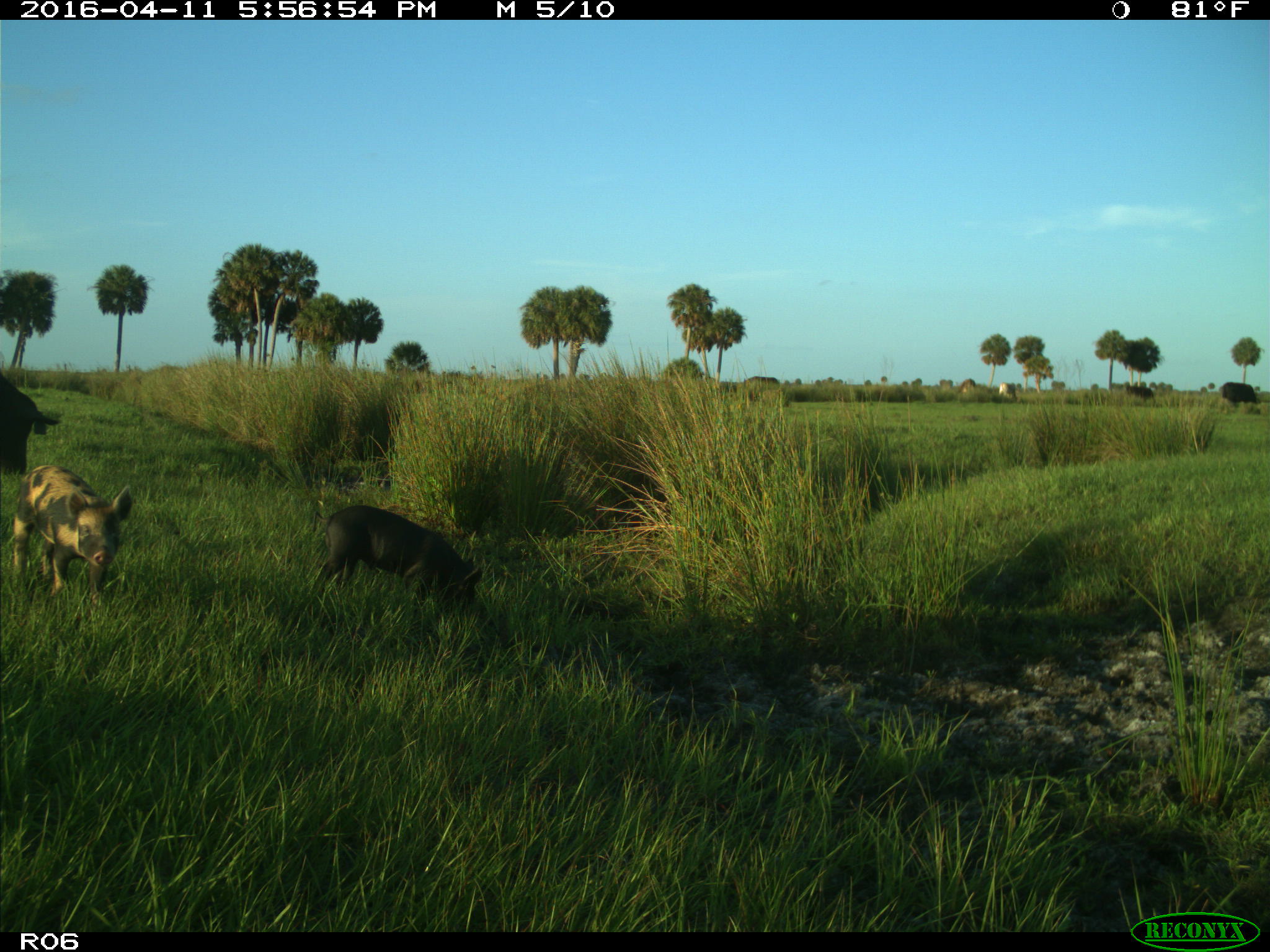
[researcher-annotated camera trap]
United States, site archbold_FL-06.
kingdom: Animalia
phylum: Chordata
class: Mammalia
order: Artiodactyla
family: Suidae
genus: Sus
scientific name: Sus scrofa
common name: wild boar